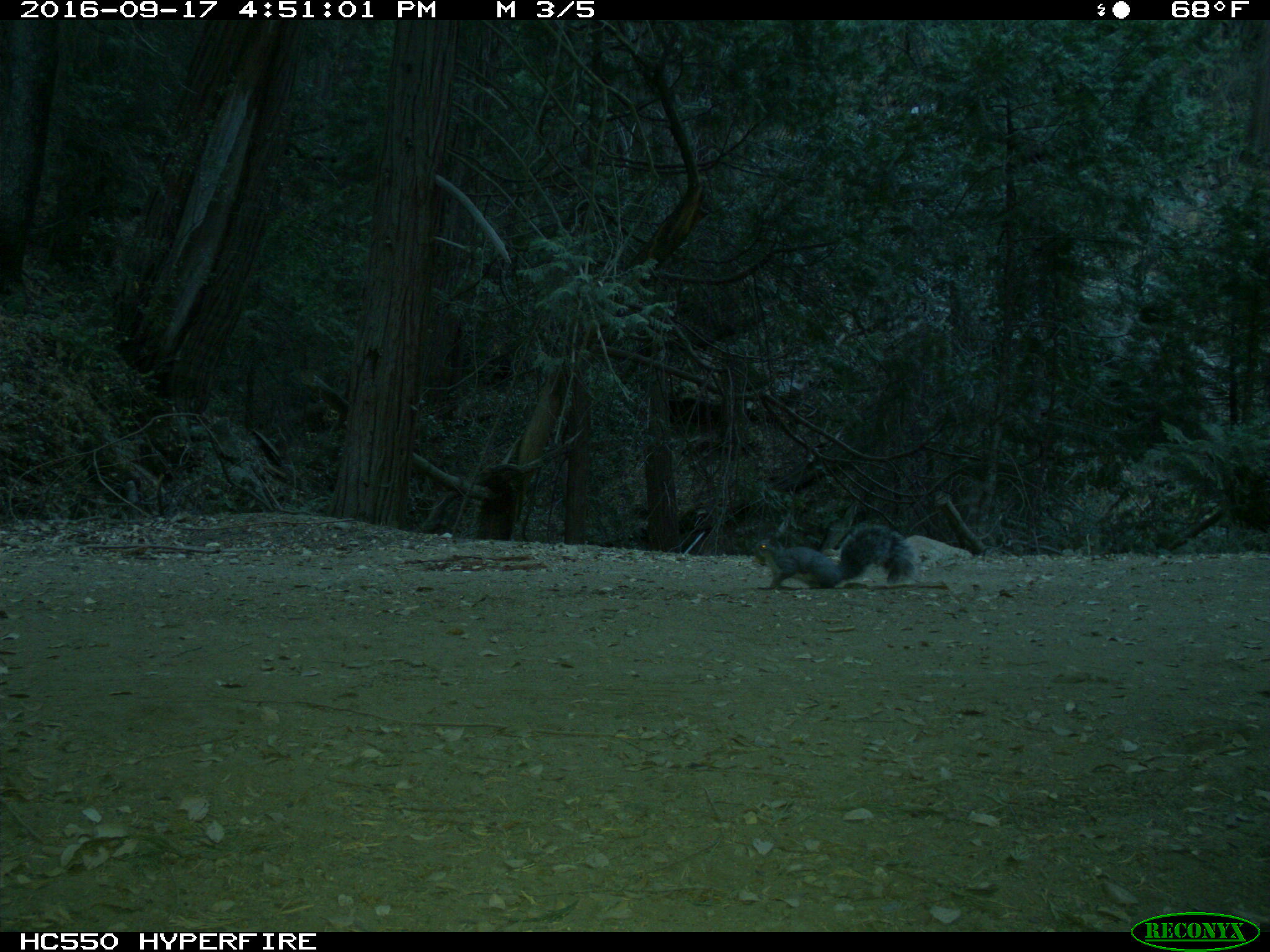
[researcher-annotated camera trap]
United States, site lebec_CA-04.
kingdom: Animalia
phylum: Chordata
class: Mammalia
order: Rodentia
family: Sciuridae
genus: Sciurus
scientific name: Sciurus carolinensis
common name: eastern gray squirrel